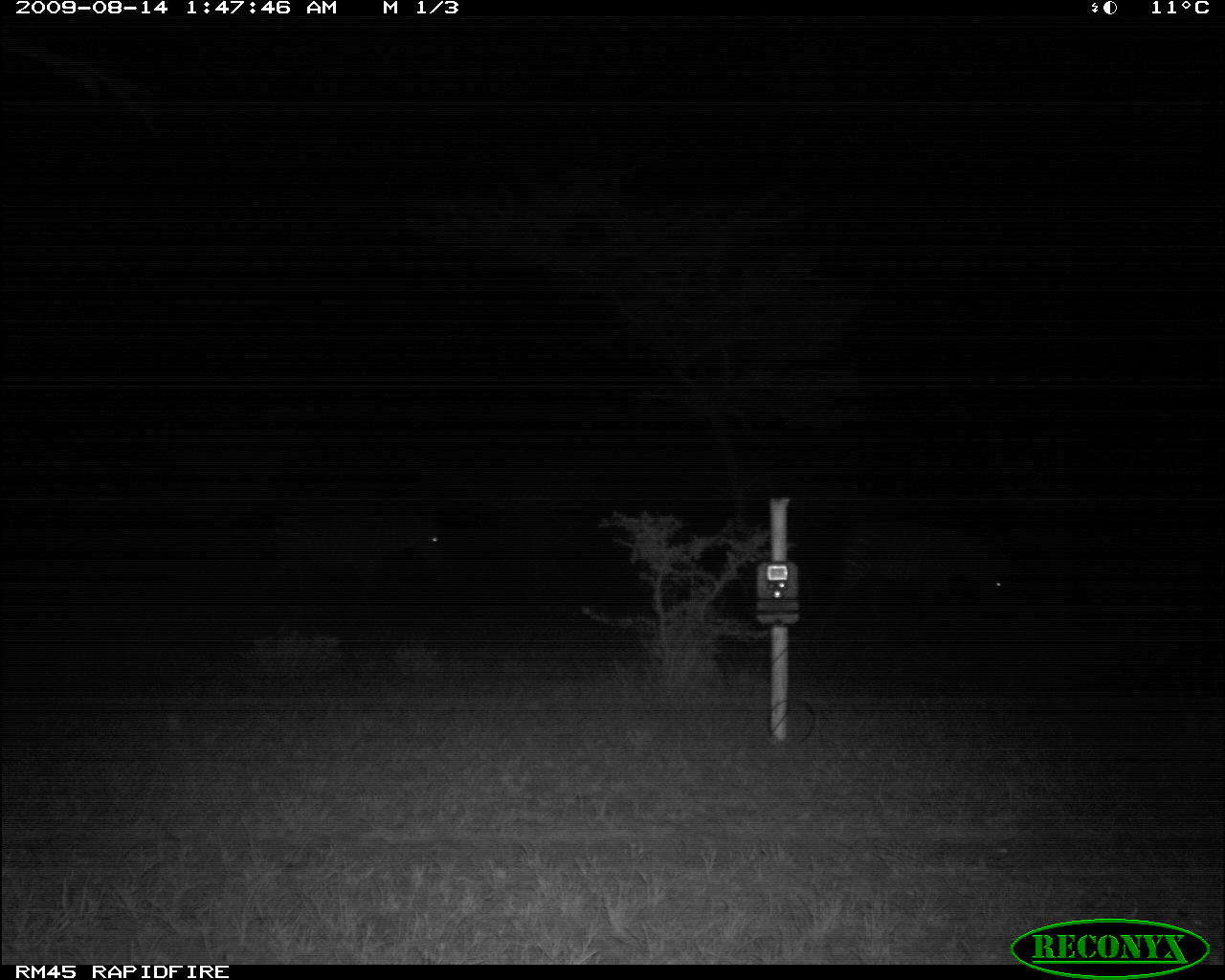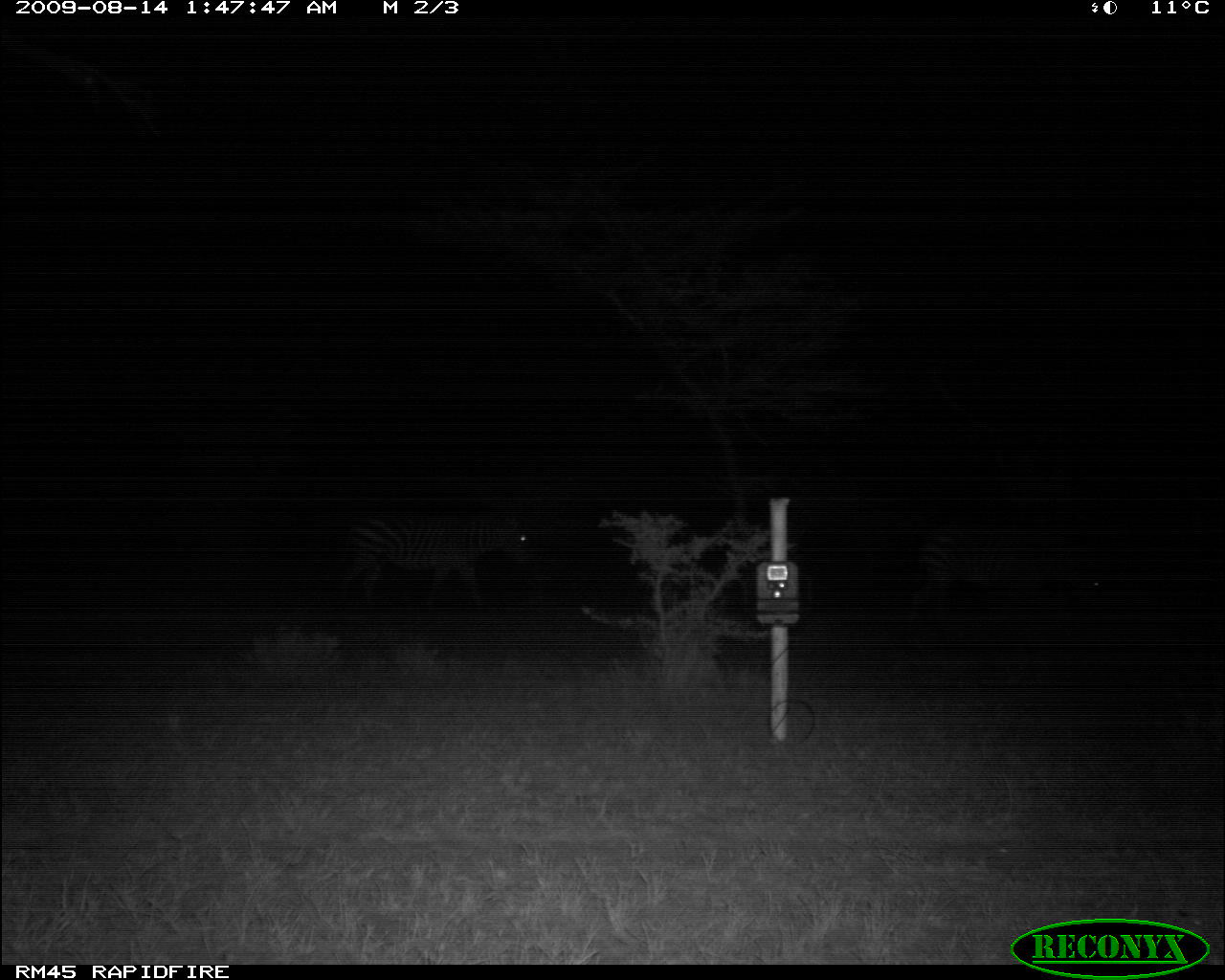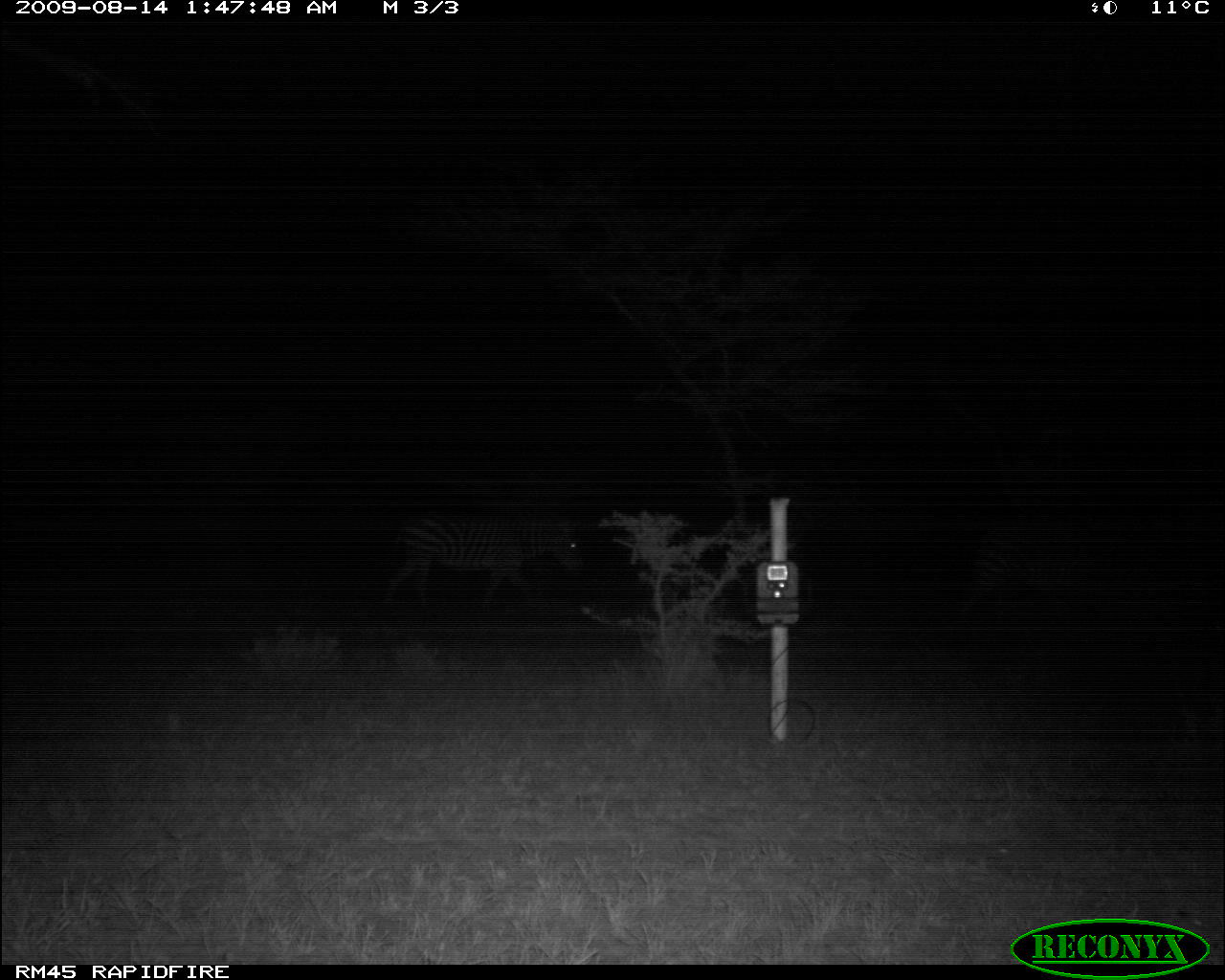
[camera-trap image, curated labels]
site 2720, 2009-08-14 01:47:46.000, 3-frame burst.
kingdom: Animalia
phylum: Chordata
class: Mammalia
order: Perissodactyla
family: Equidae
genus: Equus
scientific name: Equus quagga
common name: plains zebra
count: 2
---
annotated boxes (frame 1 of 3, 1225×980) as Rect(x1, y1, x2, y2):
equus quagga: Rect(822, 521, 1013, 629); Rect(256, 505, 448, 605)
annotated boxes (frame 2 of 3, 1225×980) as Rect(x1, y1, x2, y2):
equus quagga: Rect(914, 513, 1107, 621); Rect(339, 501, 531, 601)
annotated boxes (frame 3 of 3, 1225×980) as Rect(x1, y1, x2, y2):
equus quagga: Rect(387, 511, 586, 614); Rect(942, 519, 1103, 613)